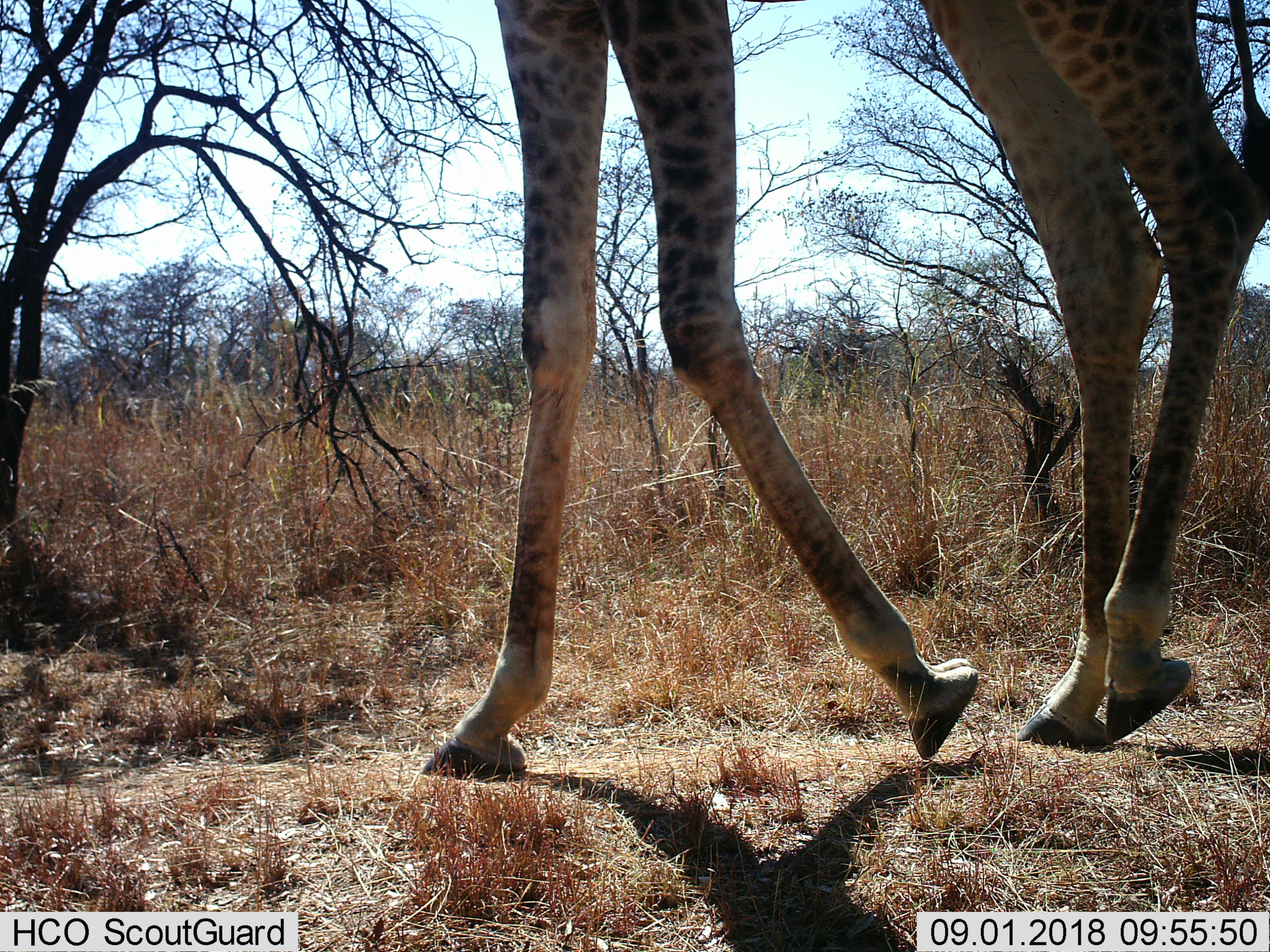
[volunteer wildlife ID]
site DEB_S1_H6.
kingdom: Animalia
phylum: Chordata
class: Mammalia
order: Artiodactyla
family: Giraffidae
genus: Giraffa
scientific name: Giraffa camelopardalis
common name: giraffe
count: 1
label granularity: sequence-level